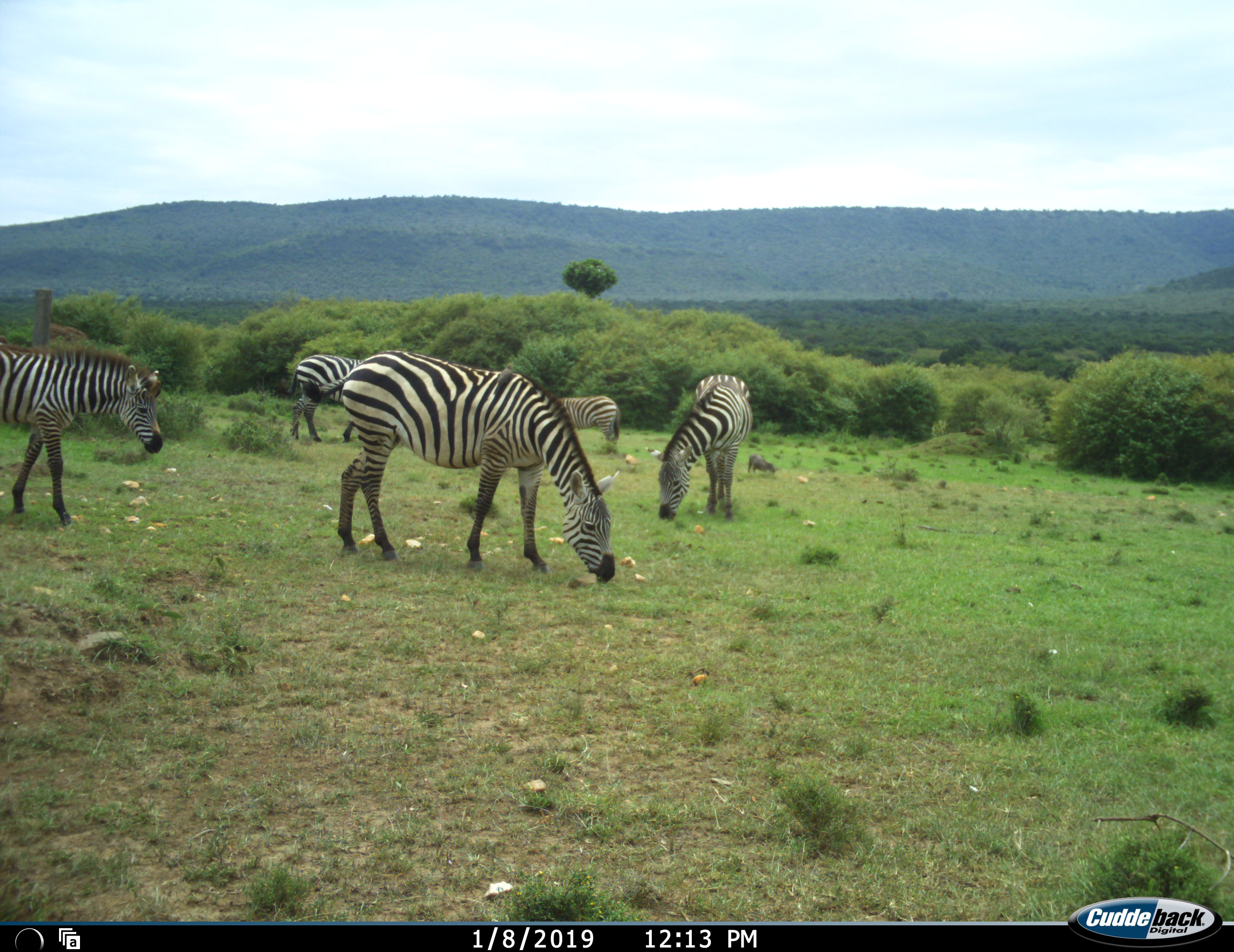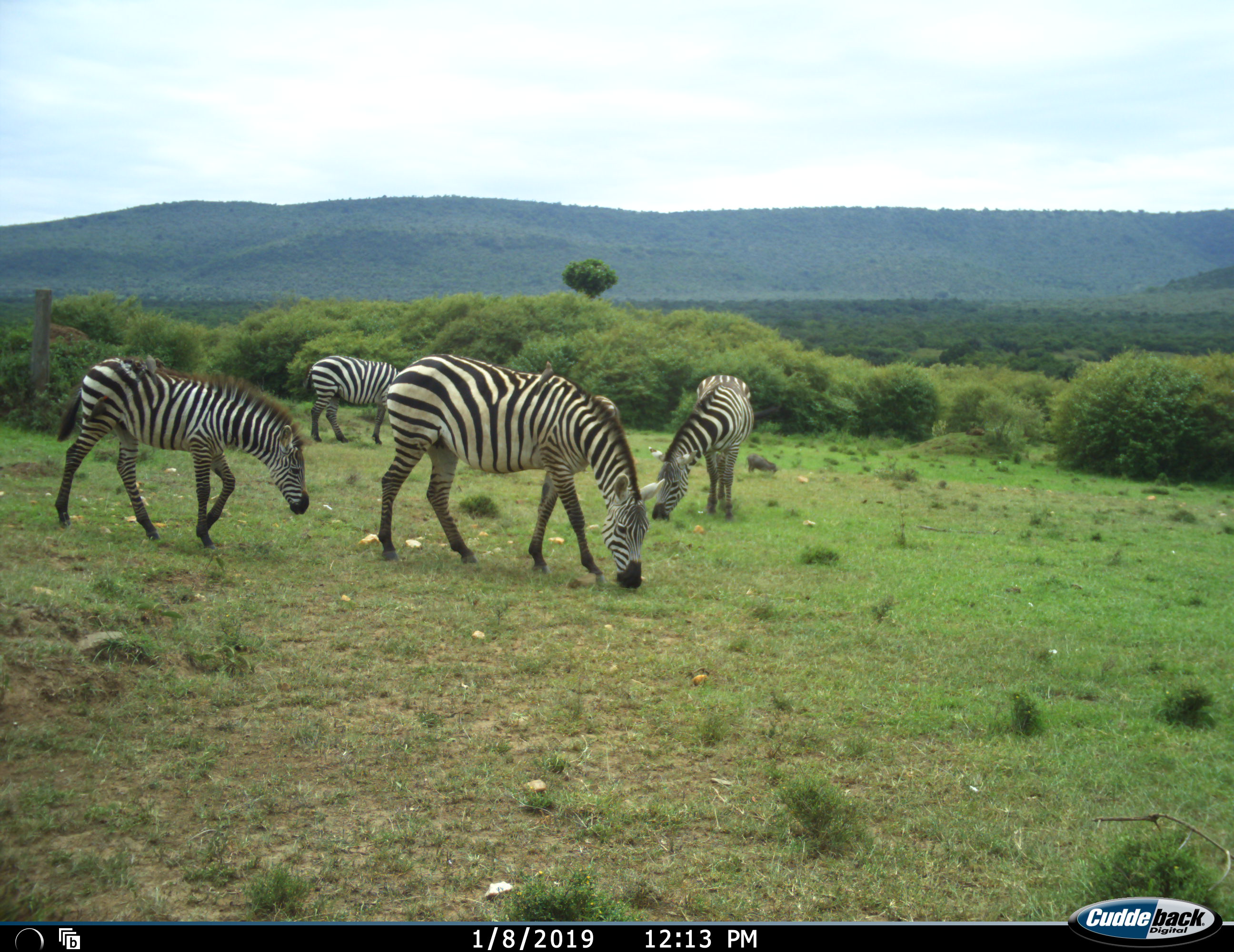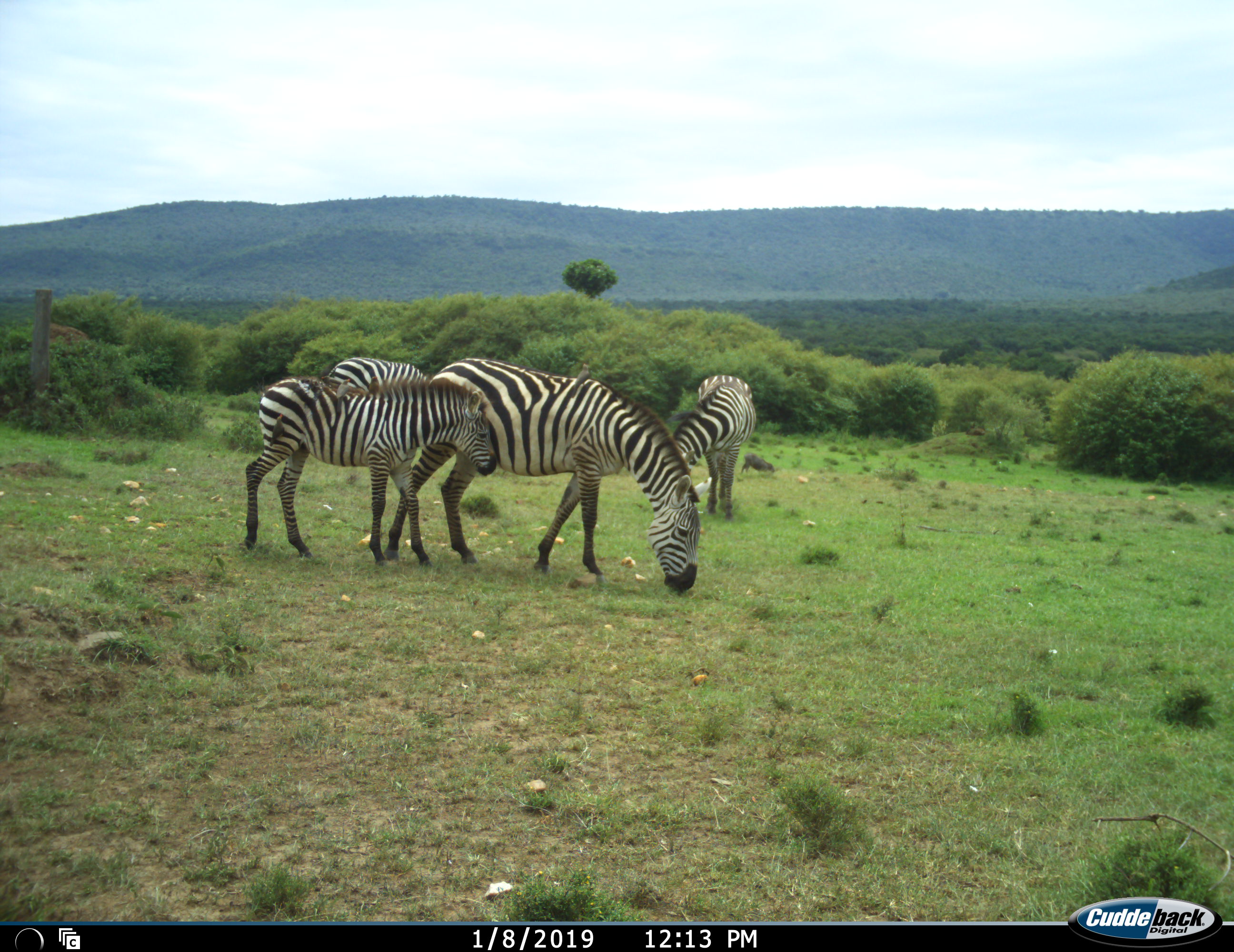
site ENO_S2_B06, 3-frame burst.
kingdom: Animalia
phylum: Chordata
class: Mammalia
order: Perissodactyla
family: Equidae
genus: Equus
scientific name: Equus quagga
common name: plains zebra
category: zebraplains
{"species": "zebraplains (plains zebra) (Equus quagga)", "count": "5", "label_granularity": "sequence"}